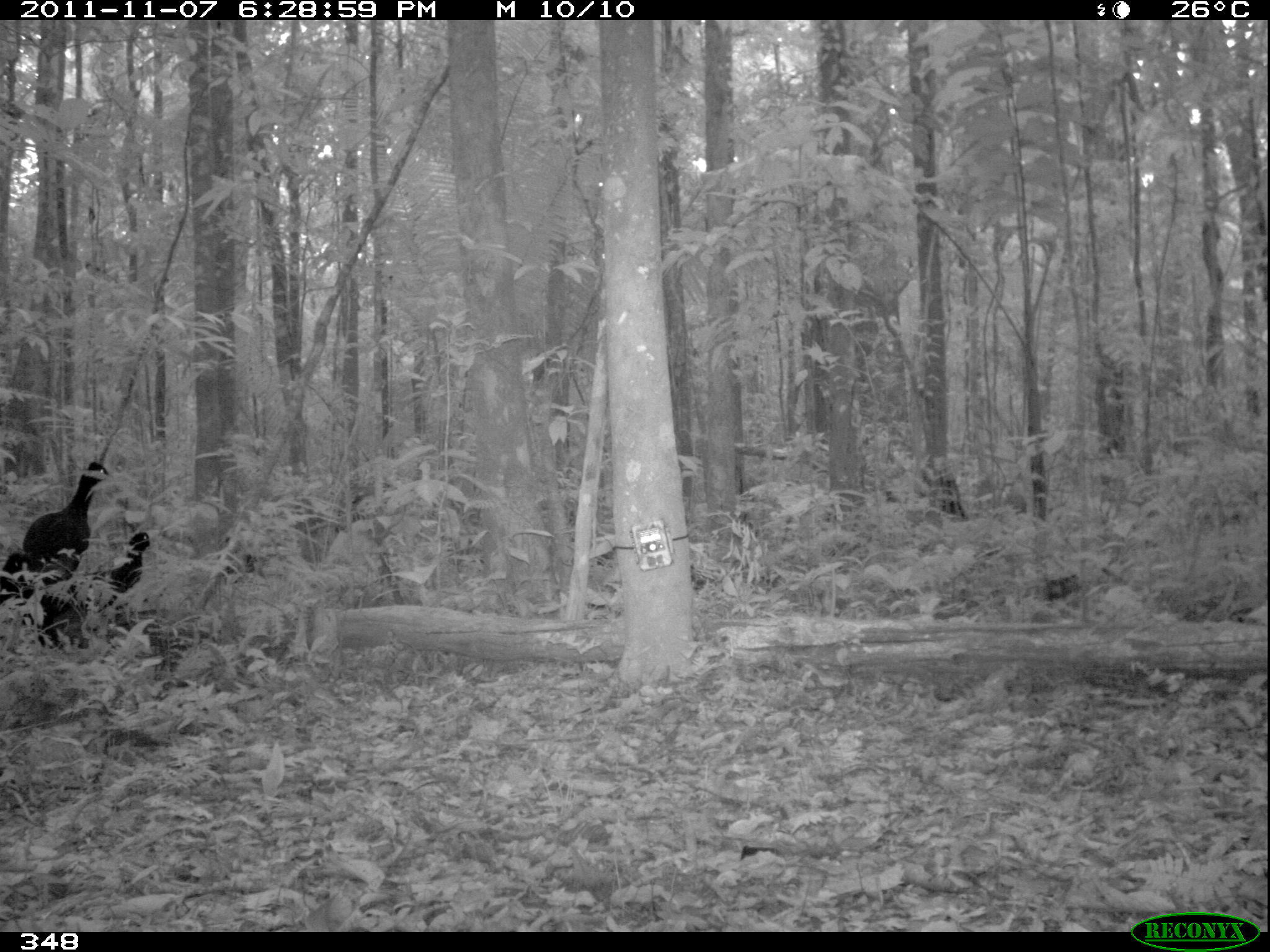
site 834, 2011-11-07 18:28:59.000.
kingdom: Animalia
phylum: Chordata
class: Aves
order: Gruiformes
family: Psophiidae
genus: Psophia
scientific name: Psophia leucoptera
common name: pale-winged trumpeter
Psophia leucoptera (pale-winged trumpeter).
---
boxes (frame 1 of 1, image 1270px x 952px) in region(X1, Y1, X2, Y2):
psophia leucoptera: region(20, 460, 116, 580); region(72, 531, 150, 612); region(0, 551, 54, 646)